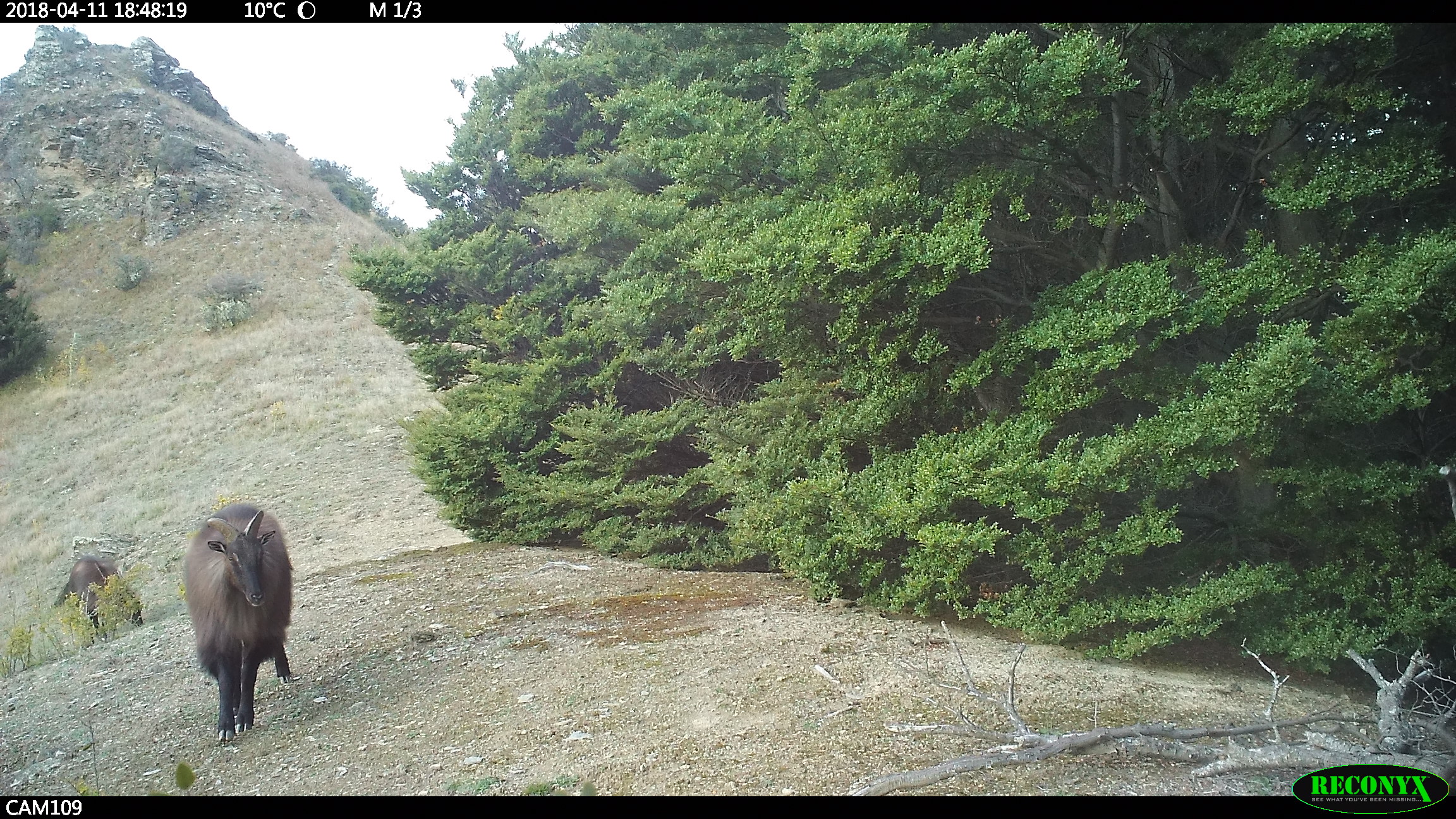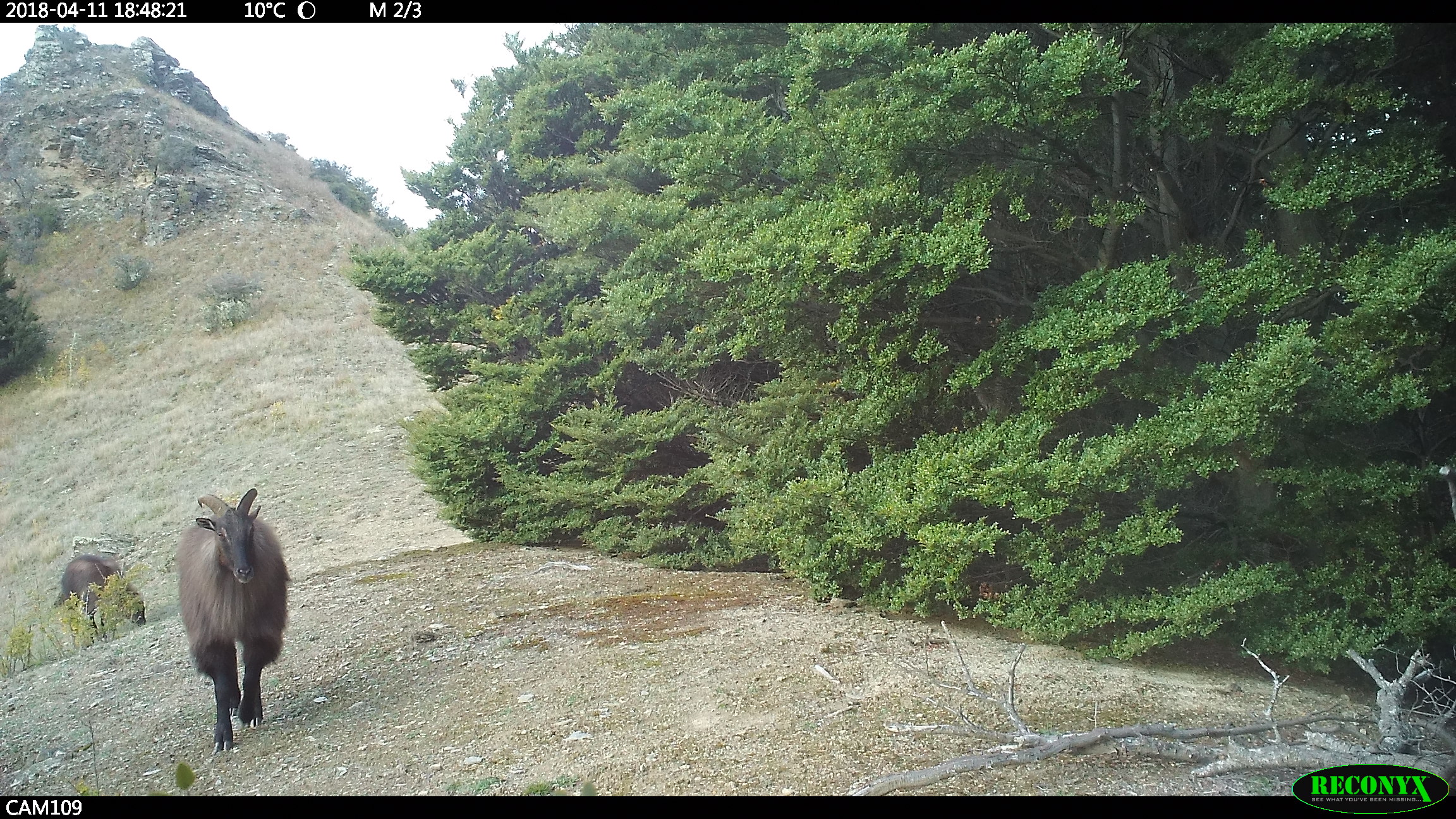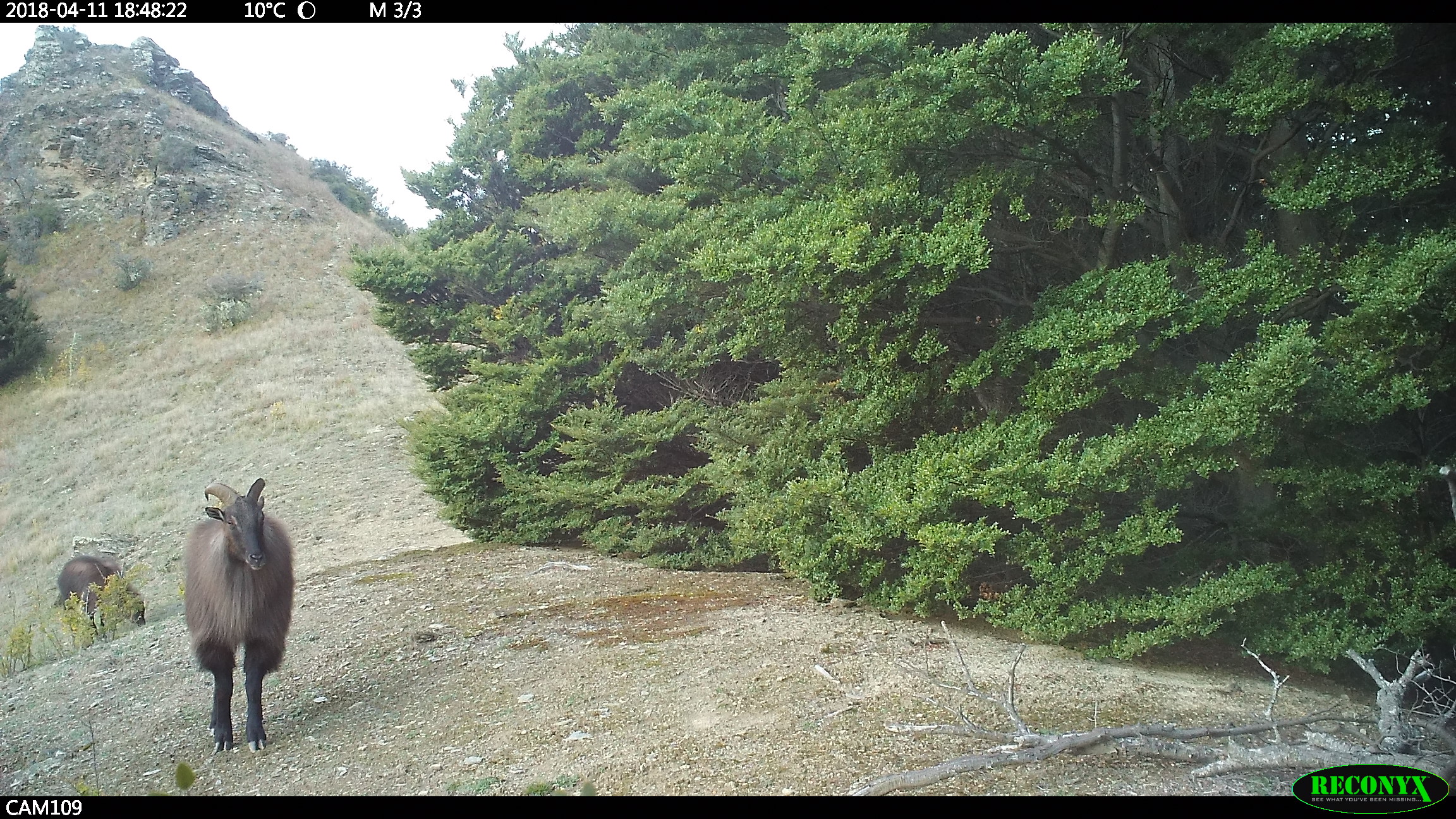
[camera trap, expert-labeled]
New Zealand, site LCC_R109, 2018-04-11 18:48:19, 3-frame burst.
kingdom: Animalia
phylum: Chordata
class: Mammalia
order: Artiodactyla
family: Bovidae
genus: Nilgiritragus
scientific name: Nilgiritragus hylocrius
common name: tahr